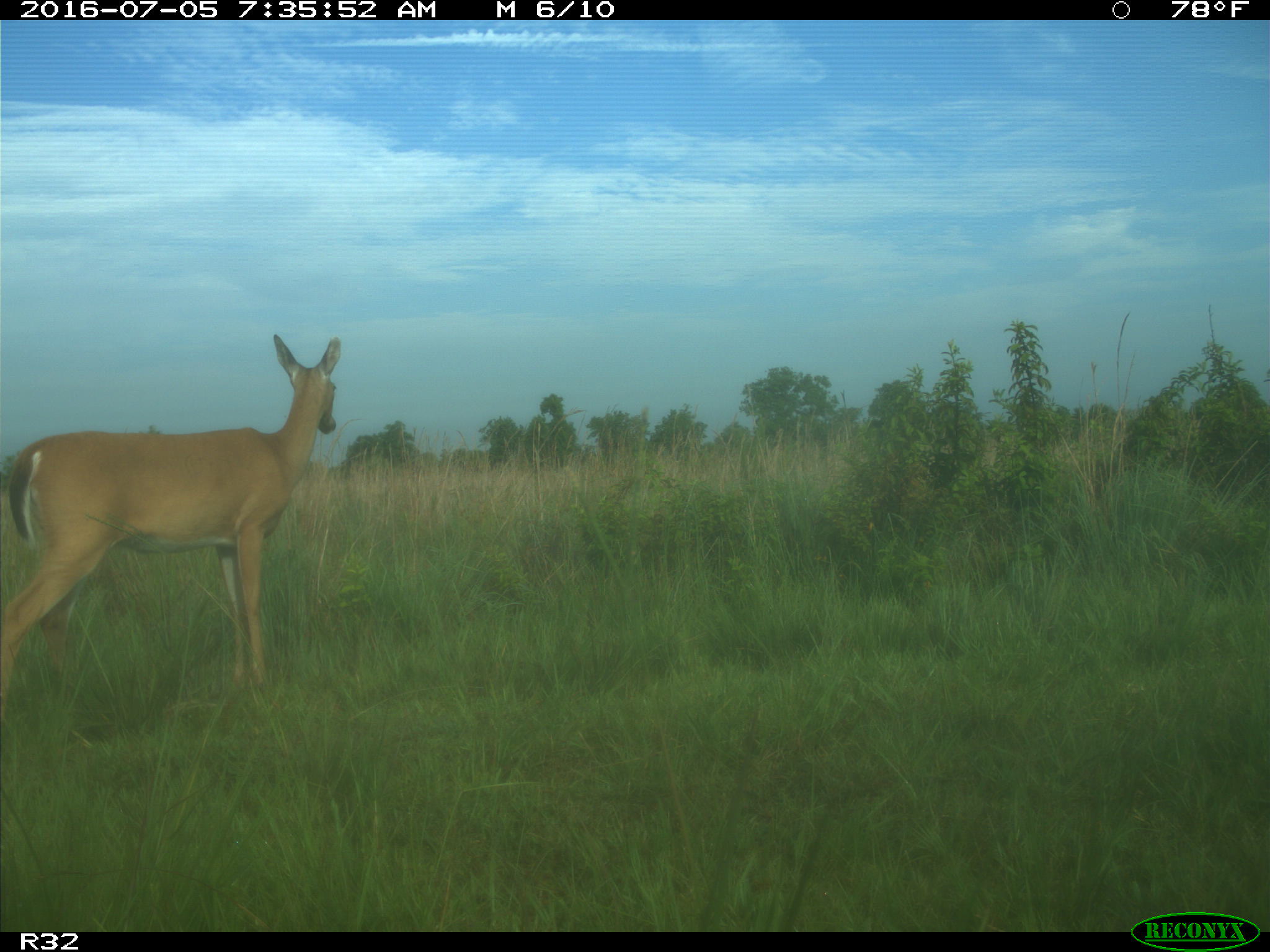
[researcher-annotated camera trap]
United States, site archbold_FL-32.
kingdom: Animalia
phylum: Chordata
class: Mammalia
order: Artiodactyla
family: Cervidae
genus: Odocoileus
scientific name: Odocoileus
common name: deer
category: unidentified deer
Unidentified deer (deer) (Odocoileus).